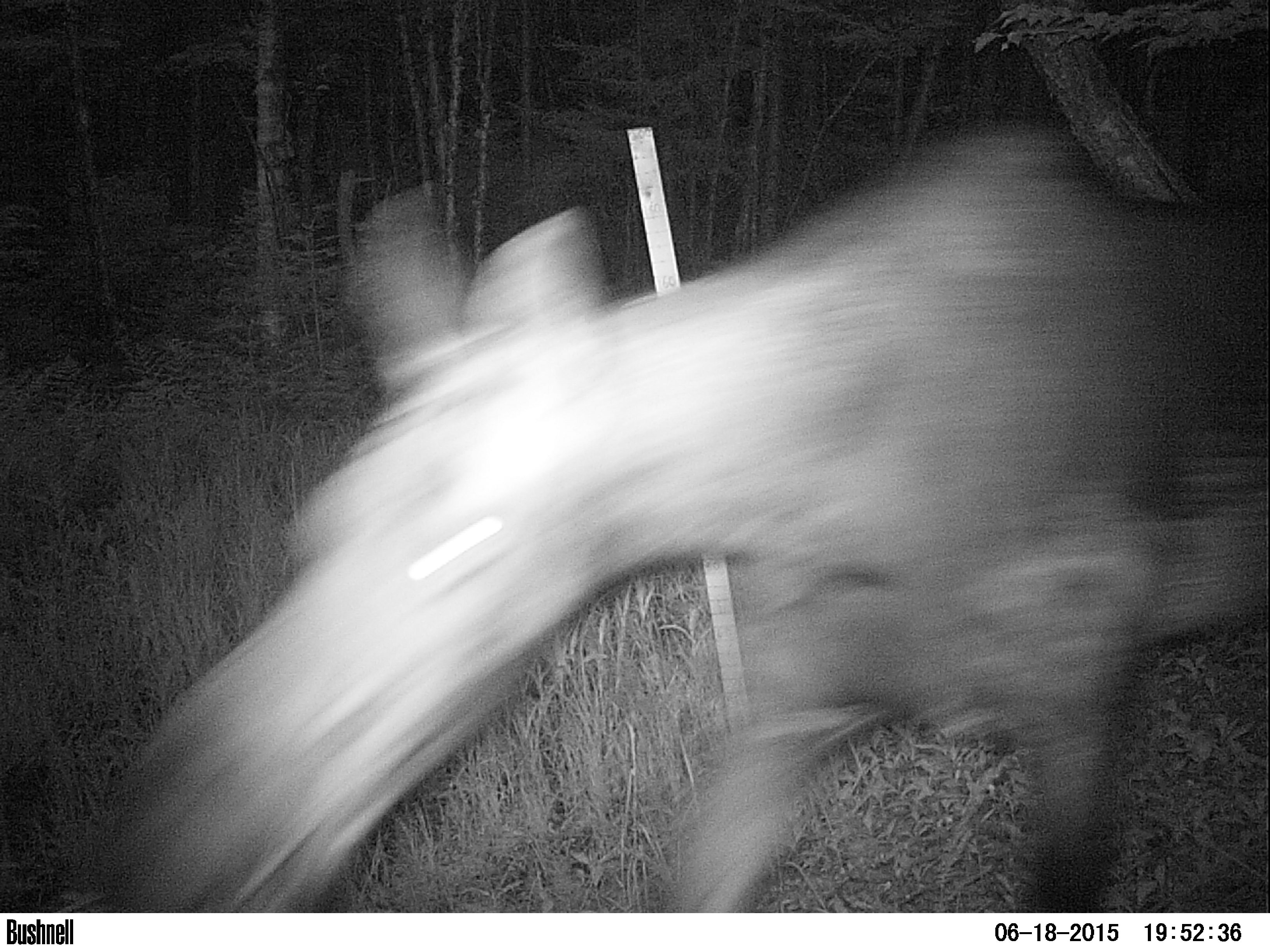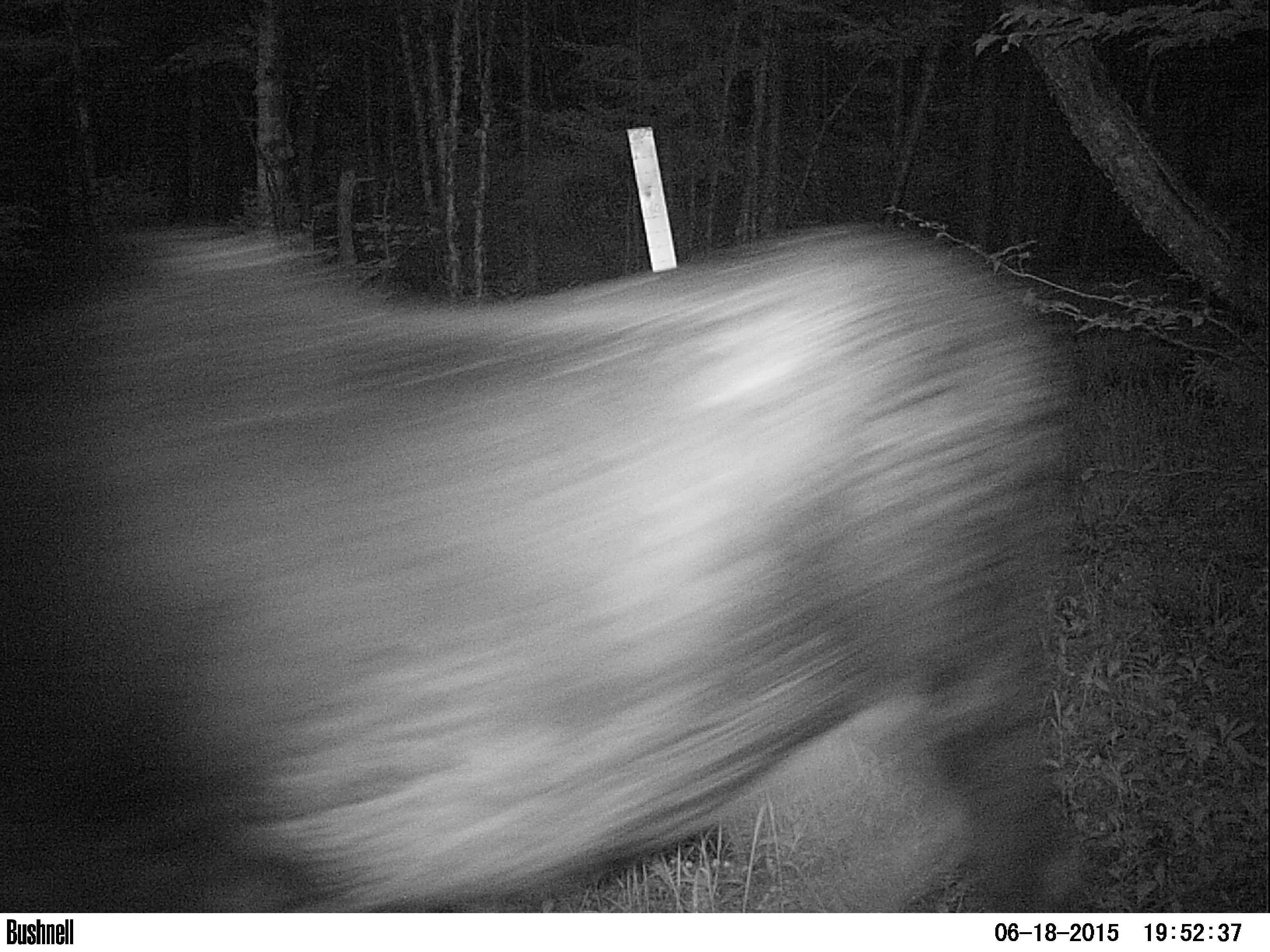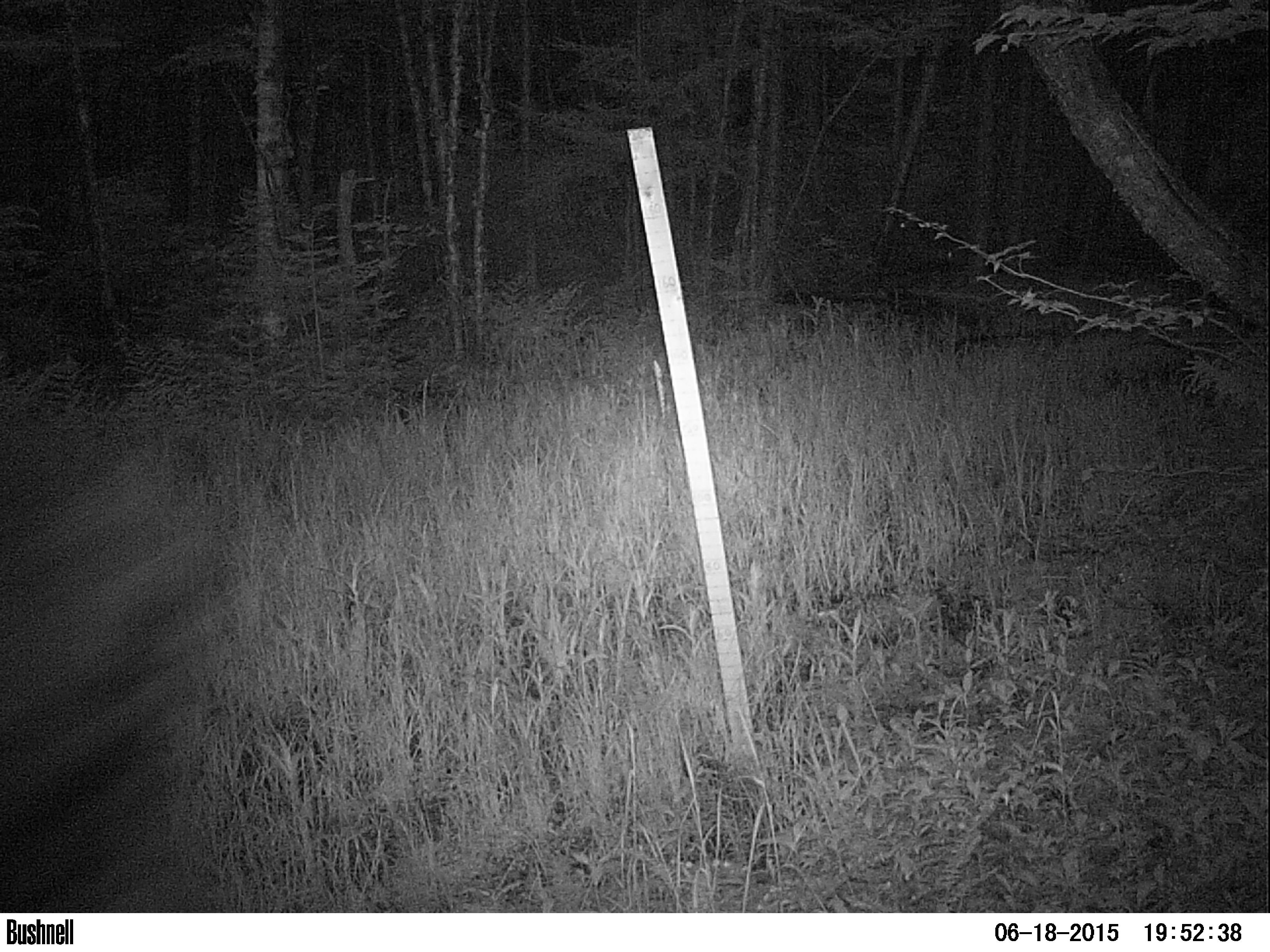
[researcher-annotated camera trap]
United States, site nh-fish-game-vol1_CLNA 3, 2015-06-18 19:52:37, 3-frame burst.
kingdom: Animalia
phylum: Chordata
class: Mammalia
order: Artiodactyla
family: Cervidae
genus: Alces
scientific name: Alces alces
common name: moose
Moose (Alces alces).